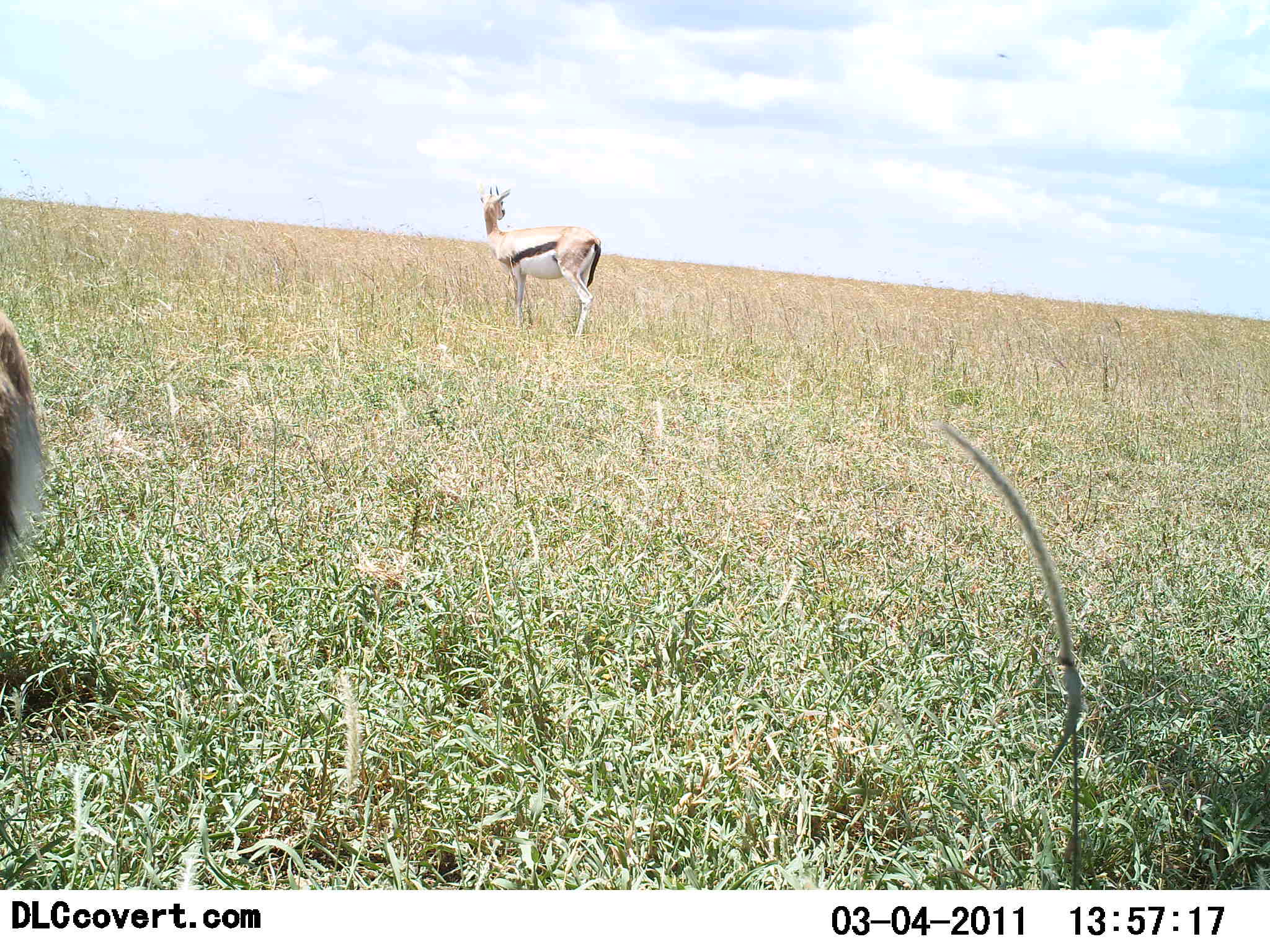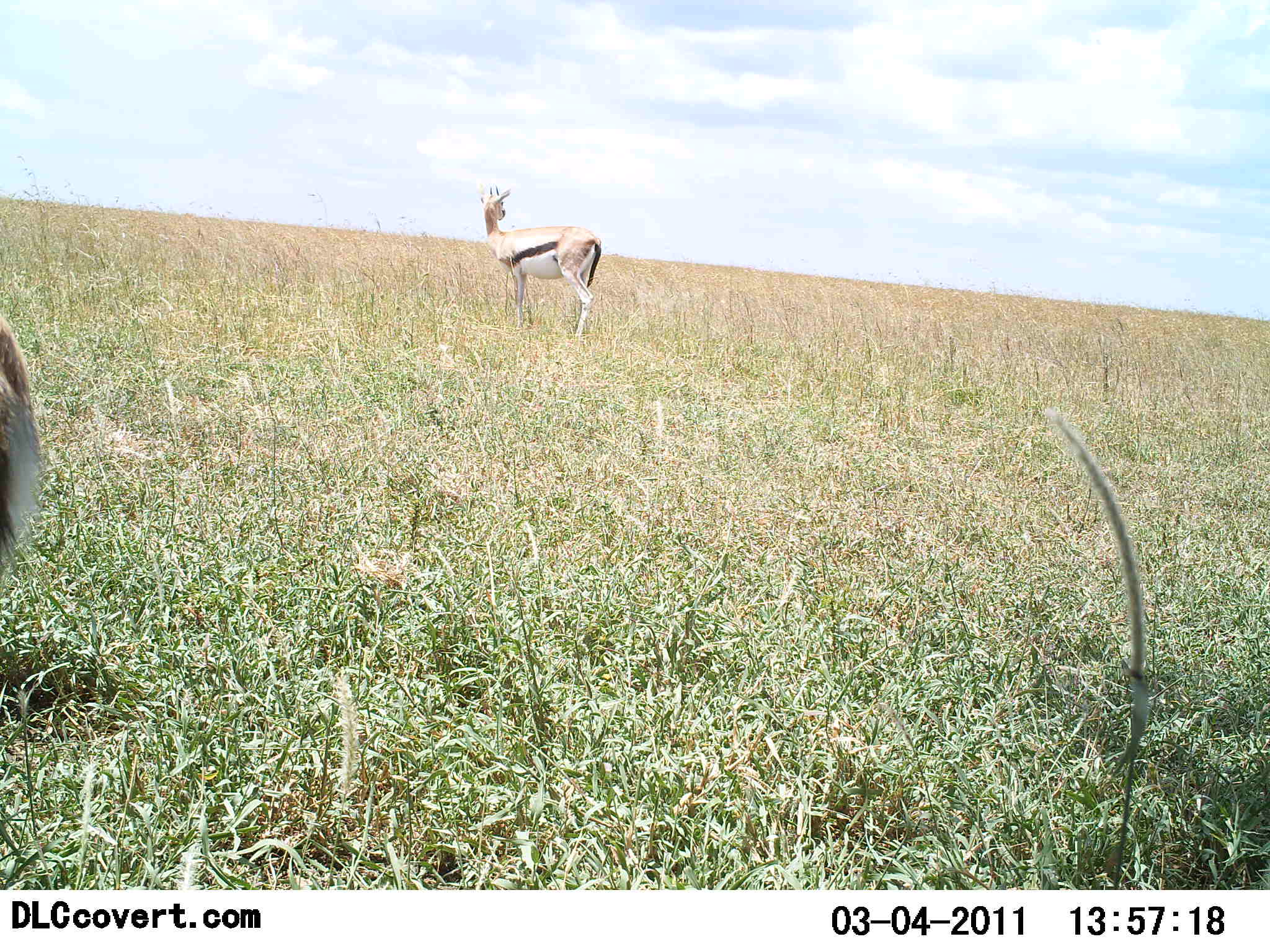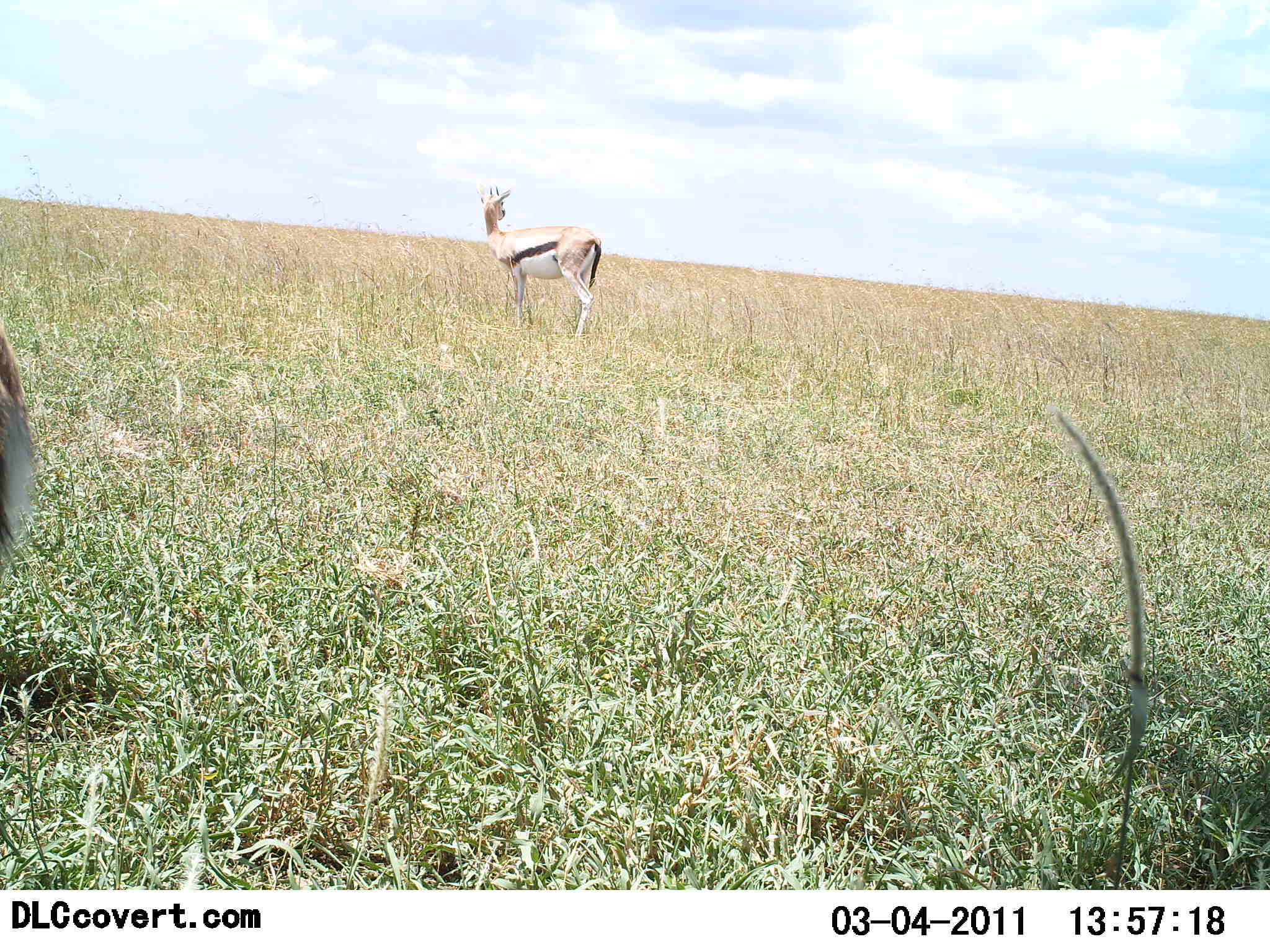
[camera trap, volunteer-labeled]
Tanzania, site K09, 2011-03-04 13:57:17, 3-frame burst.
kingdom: Animalia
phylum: Chordata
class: Mammalia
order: Artiodactyla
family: Bovidae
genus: Eudorcas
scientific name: Eudorcas thomsonii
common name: thomson's gazelle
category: gazellethomsons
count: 2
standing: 100%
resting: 0%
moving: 0%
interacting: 0%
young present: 0%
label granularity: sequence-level